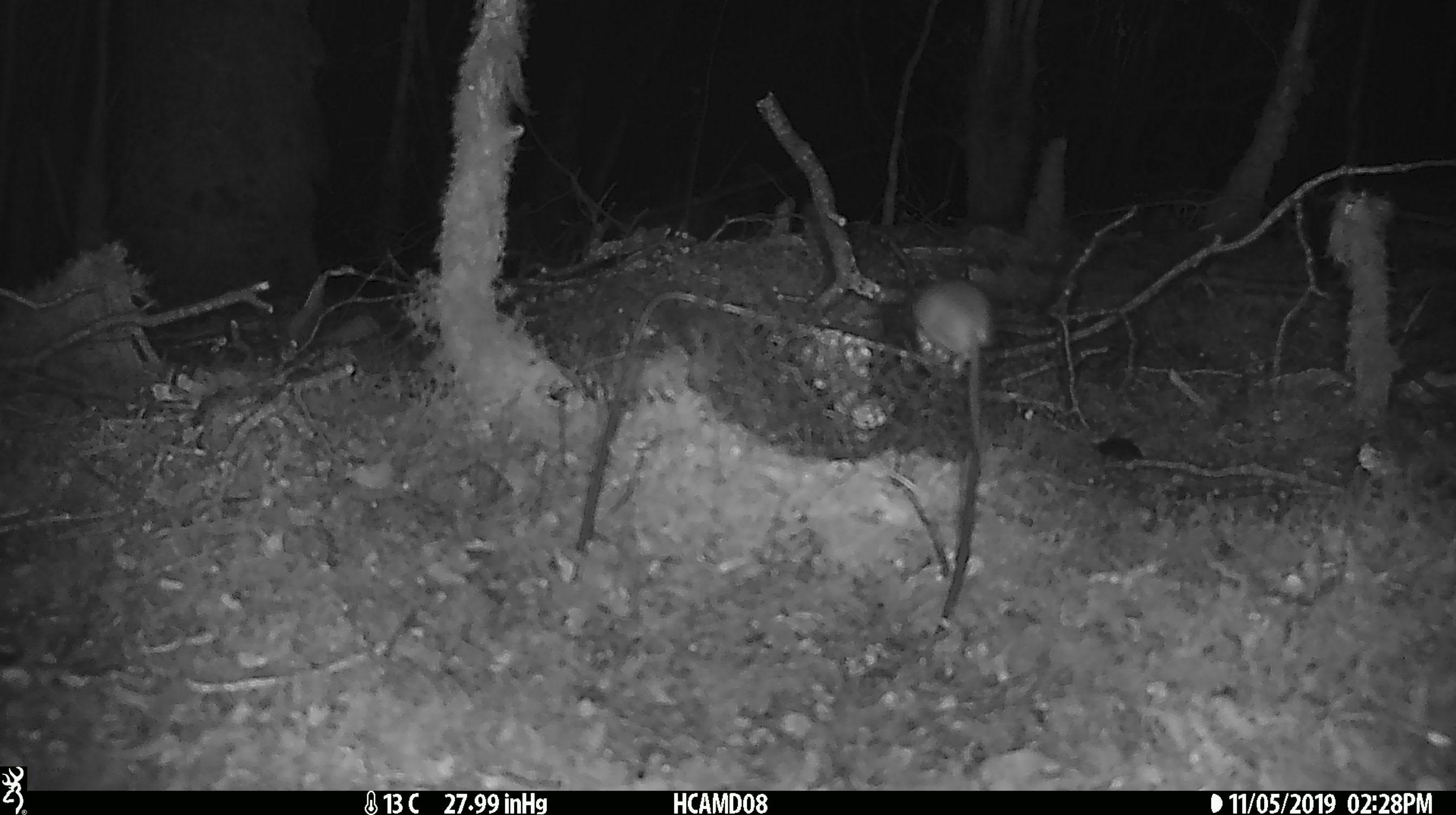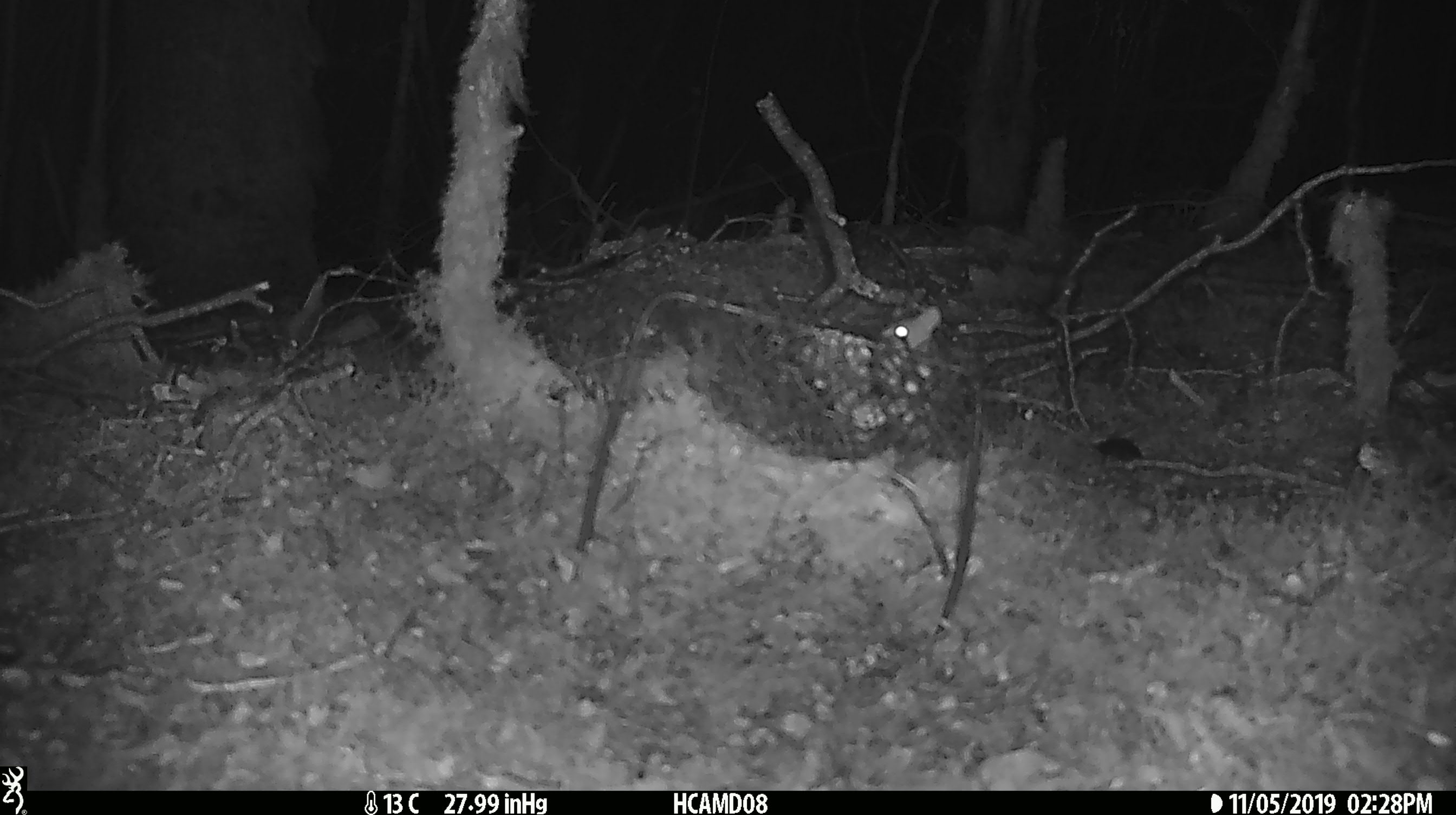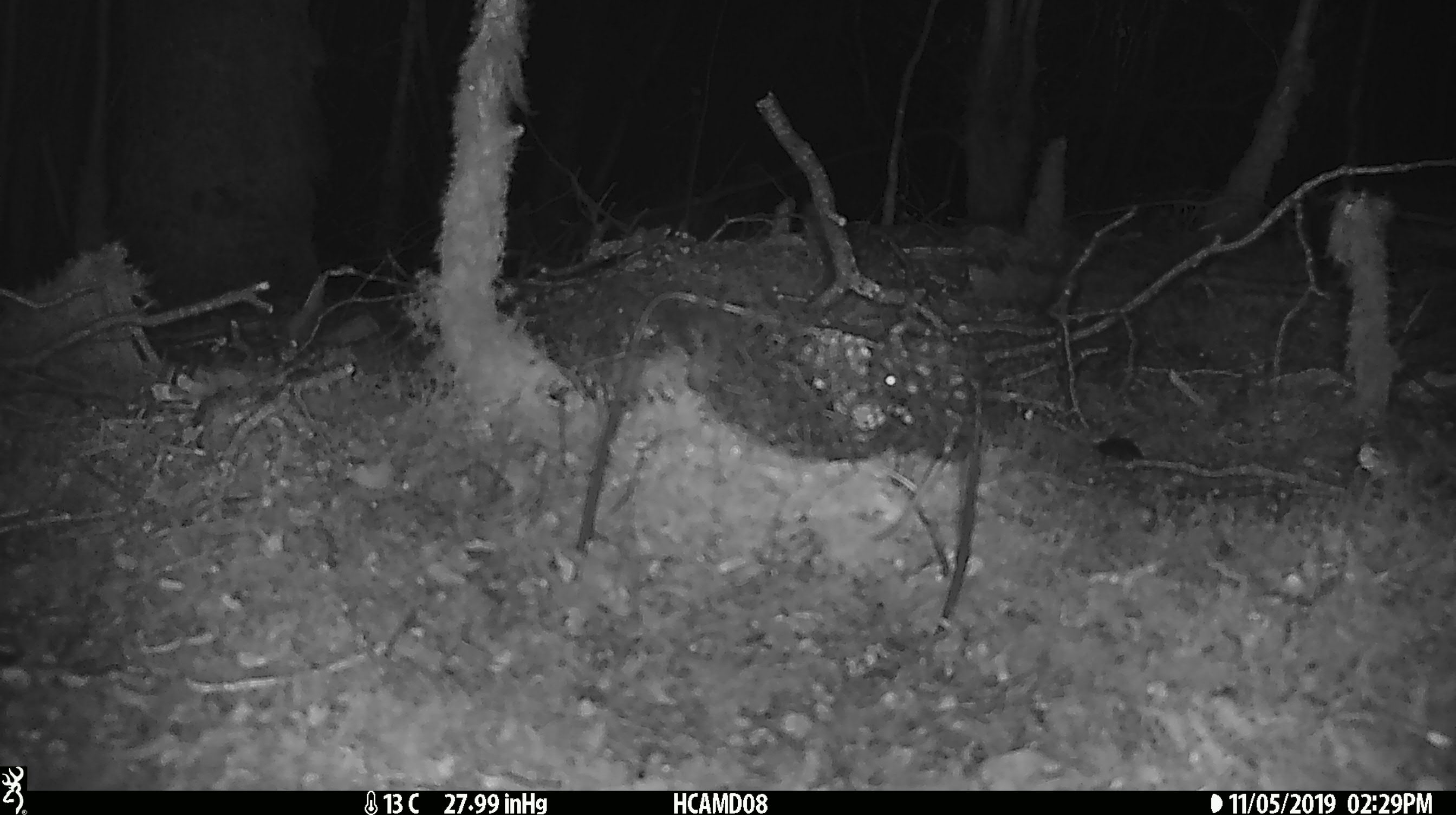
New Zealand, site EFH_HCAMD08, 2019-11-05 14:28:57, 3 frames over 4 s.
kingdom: Animalia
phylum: Chordata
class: Mammalia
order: Rodentia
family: Muridae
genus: Mus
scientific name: Mus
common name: mouse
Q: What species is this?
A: Mouse (Mus).